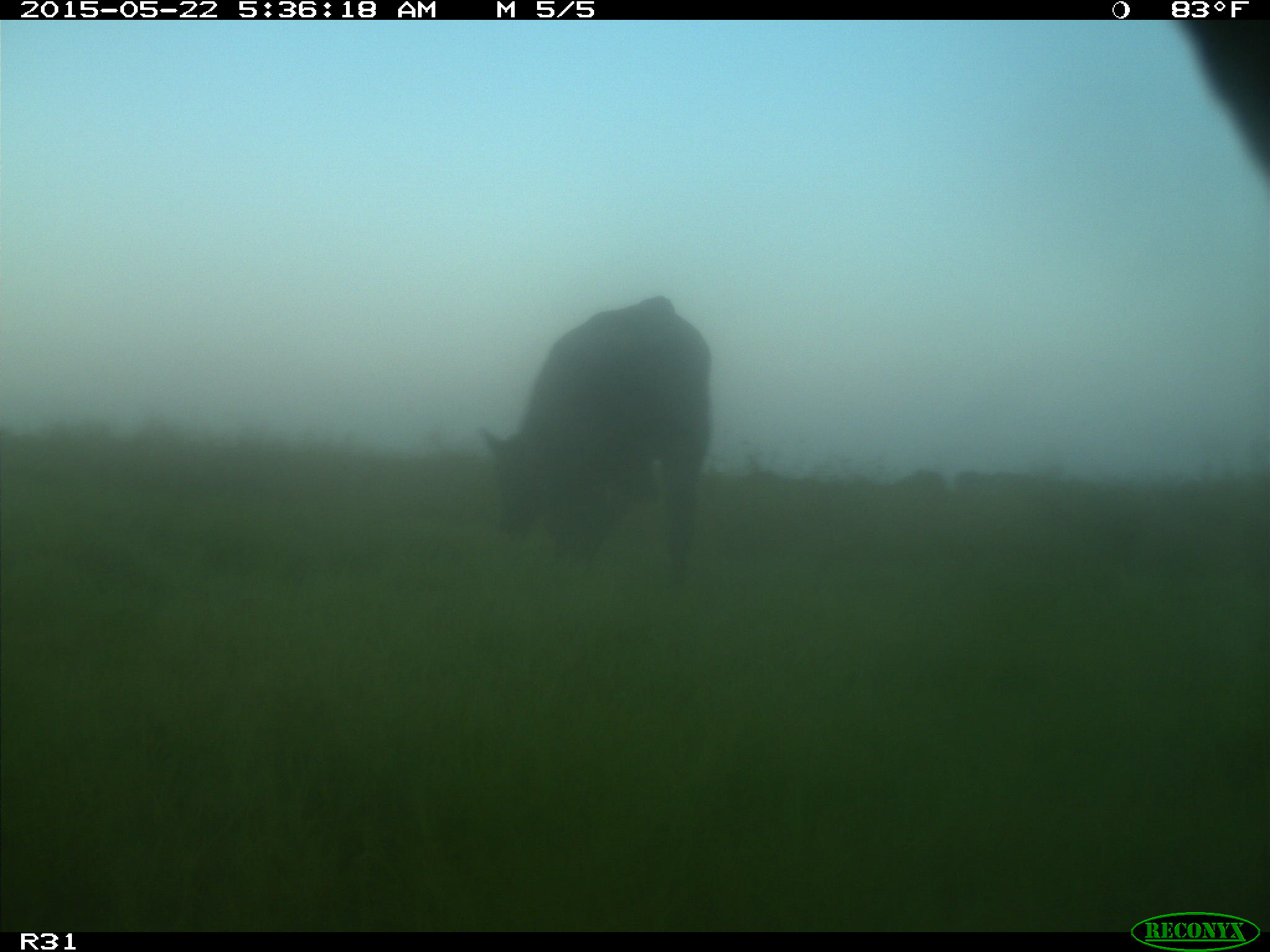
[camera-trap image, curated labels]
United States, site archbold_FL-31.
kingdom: Animalia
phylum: Chordata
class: Mammalia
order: Artiodactyla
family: Bovidae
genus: Bos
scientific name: Bos taurus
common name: domestic cow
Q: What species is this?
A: Bos taurus (domestic cow).